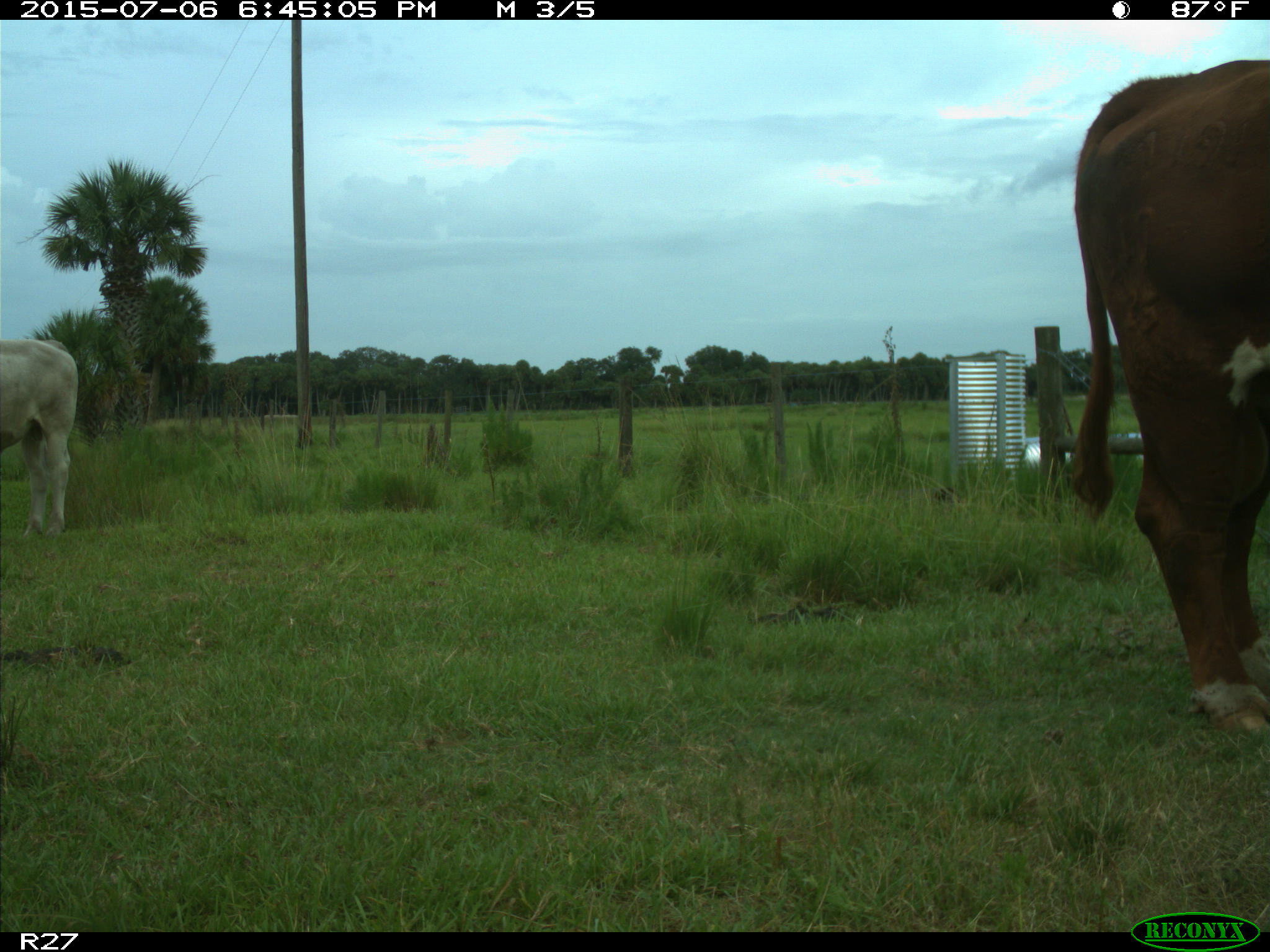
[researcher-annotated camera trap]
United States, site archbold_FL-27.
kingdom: Animalia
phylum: Chordata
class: Mammalia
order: Artiodactyla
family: Bovidae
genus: Bos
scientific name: Bos taurus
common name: domestic cow